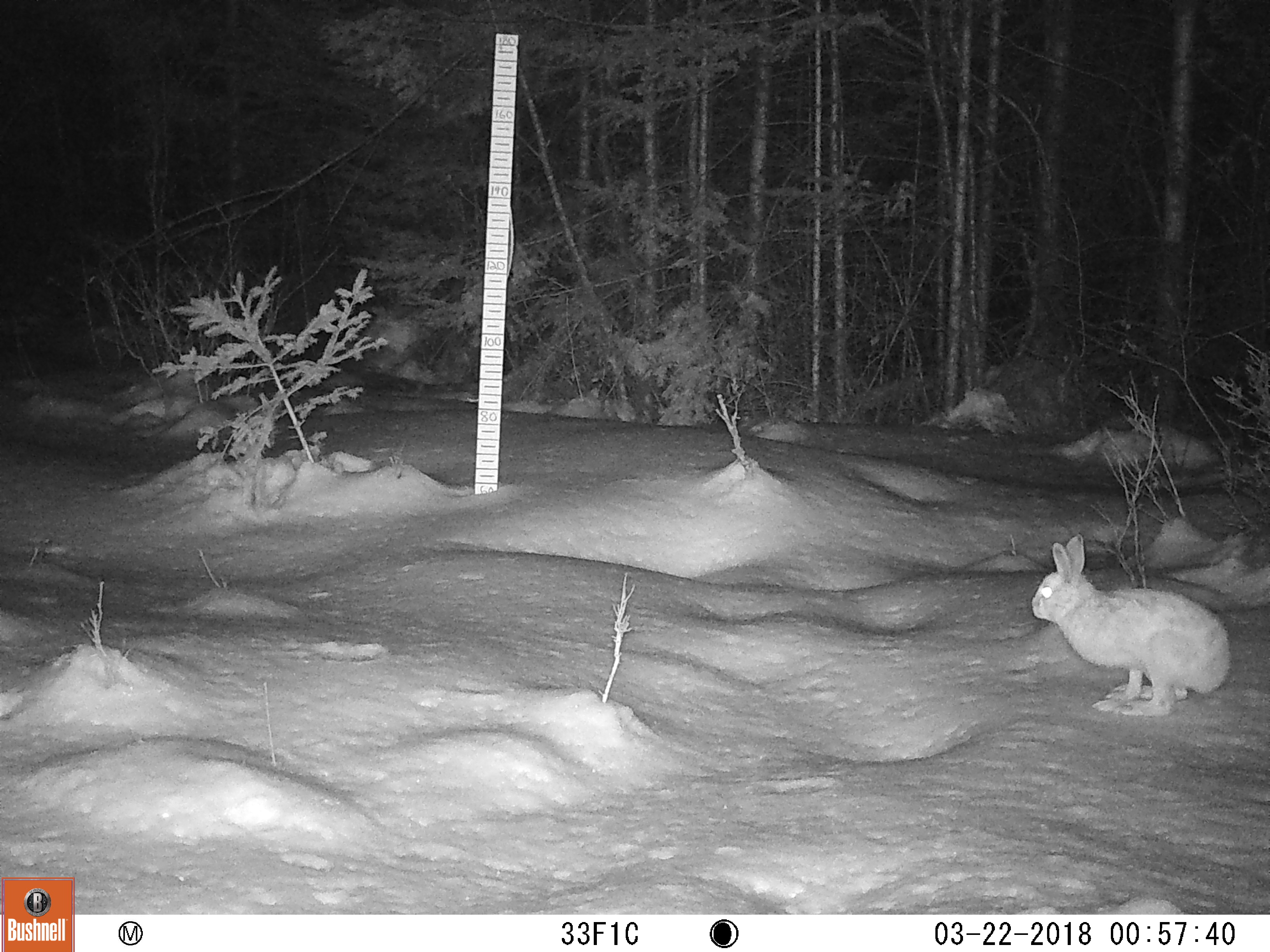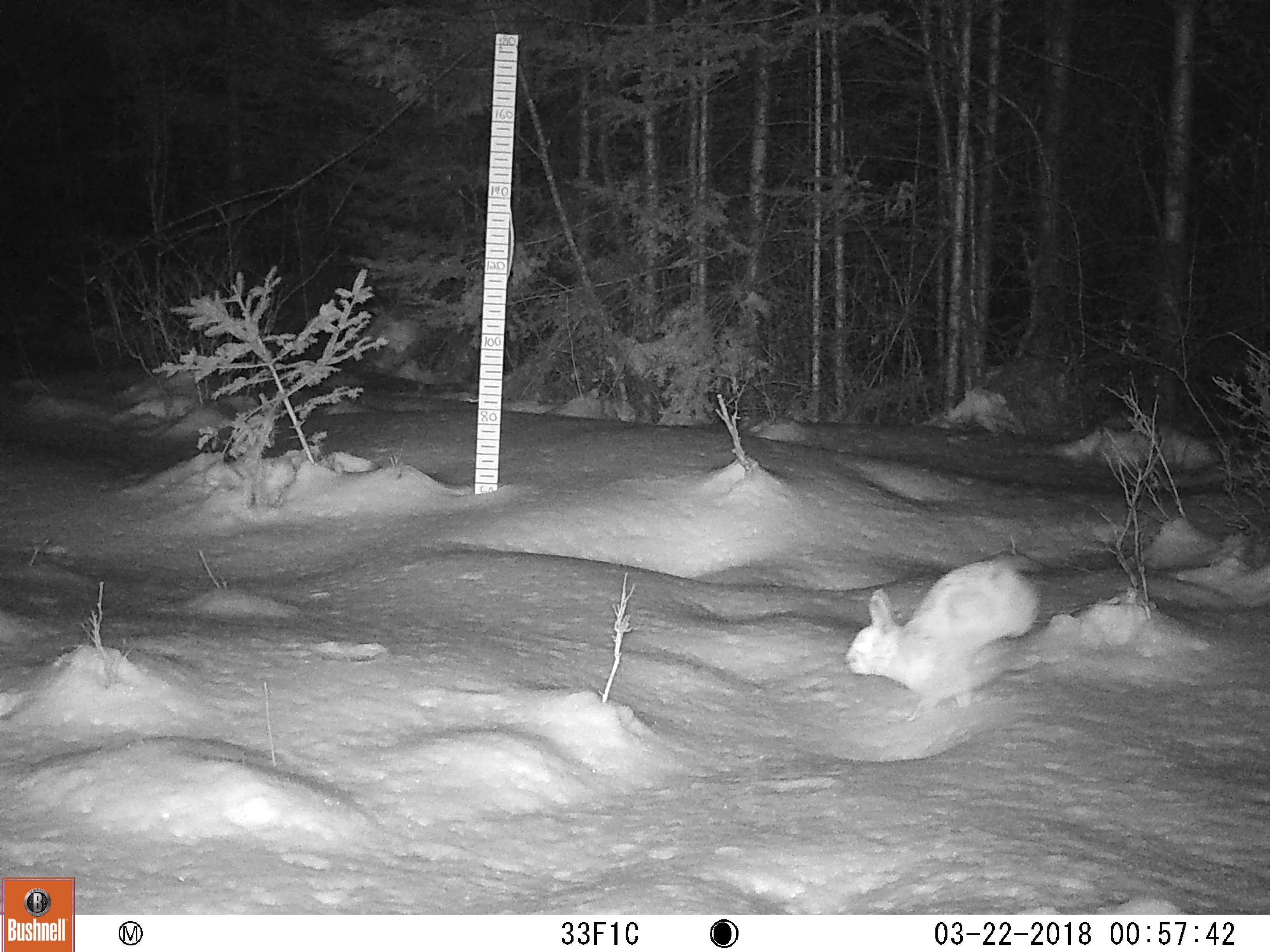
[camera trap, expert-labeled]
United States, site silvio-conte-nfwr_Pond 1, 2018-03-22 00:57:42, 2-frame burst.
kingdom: Animalia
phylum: Chordata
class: Mammalia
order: Lagomorpha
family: Leporidae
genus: Lepus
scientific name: Lepus americanus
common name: snowshoe hare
Snowshoe hare (Lepus americanus).